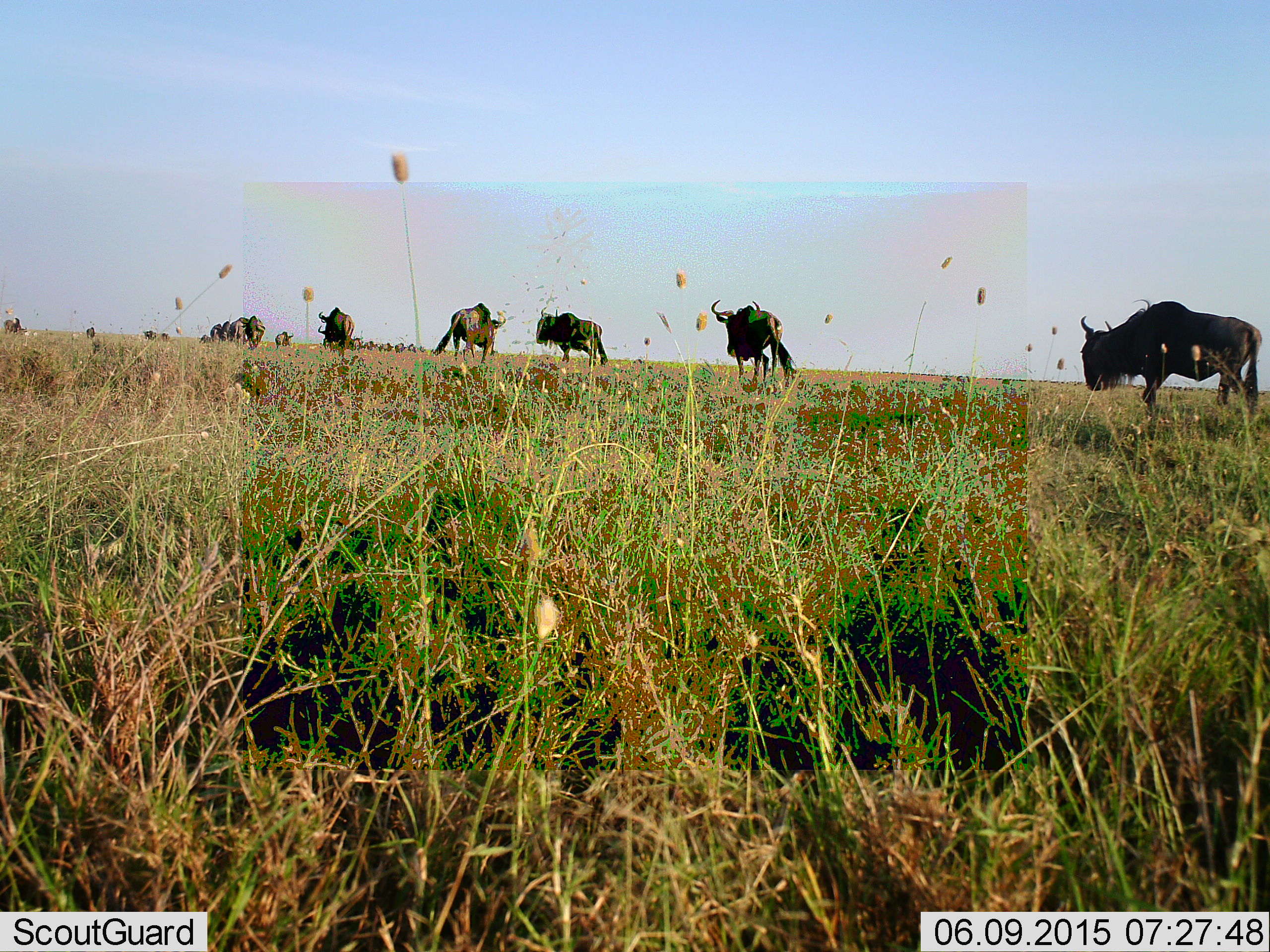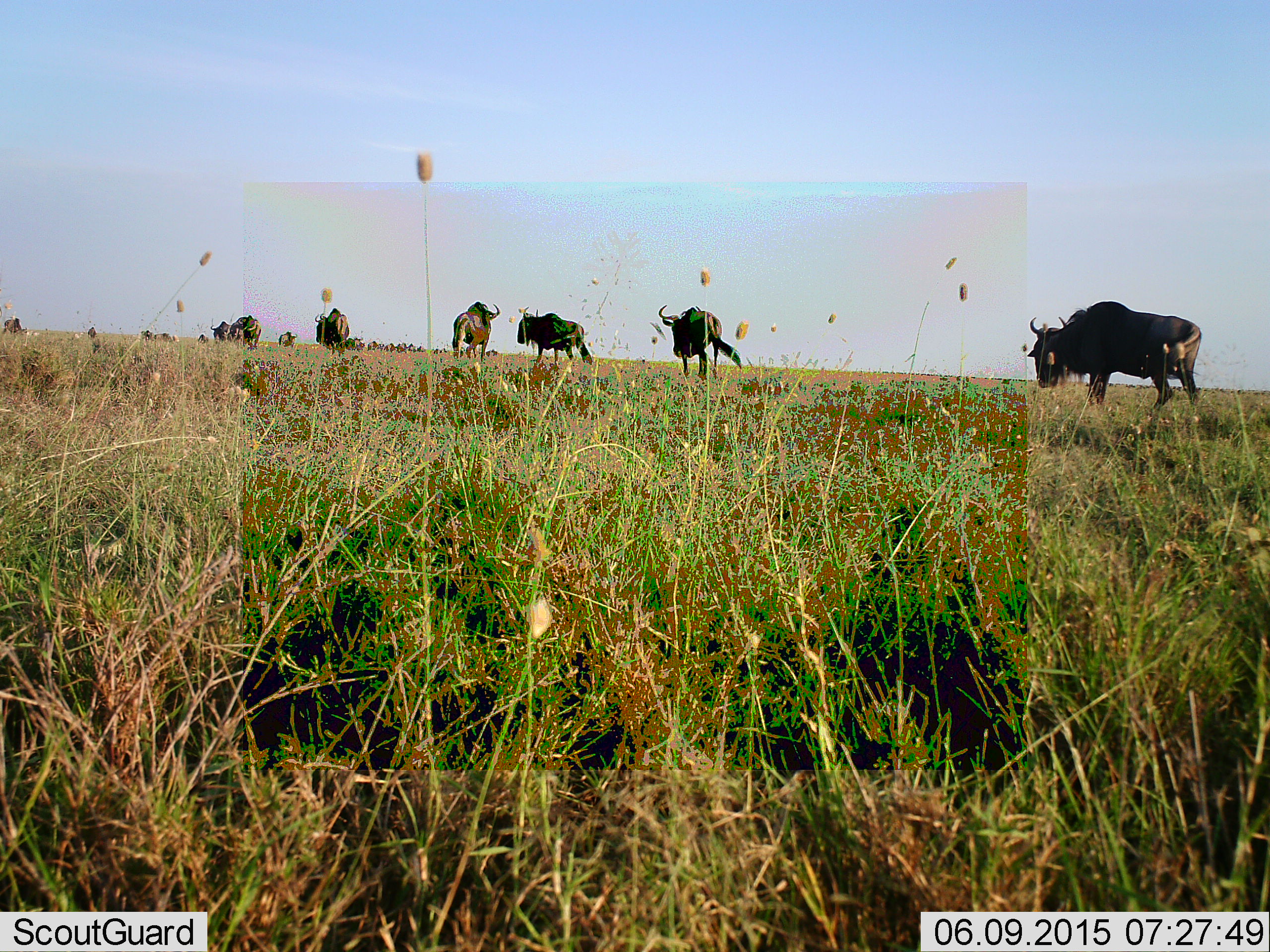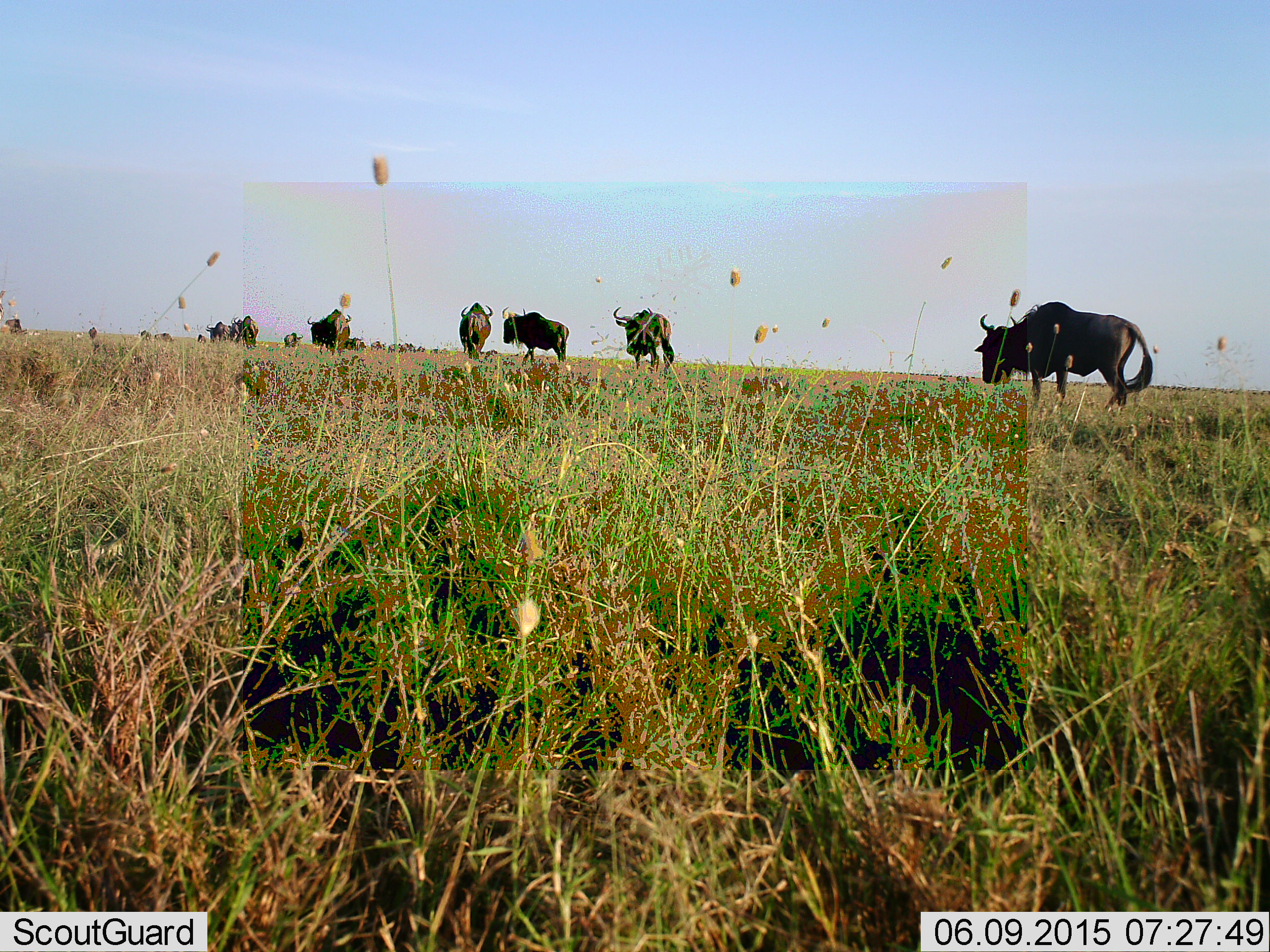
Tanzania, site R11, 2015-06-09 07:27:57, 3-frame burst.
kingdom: Animalia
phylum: Chordata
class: Mammalia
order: Artiodactyla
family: Bovidae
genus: Connochaetes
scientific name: Connochaetes taurinus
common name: blue wildebeest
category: wildebeest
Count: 11-50.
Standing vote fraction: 10%.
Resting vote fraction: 0%.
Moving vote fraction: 100%.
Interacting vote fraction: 0%.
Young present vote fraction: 0%.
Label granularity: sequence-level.